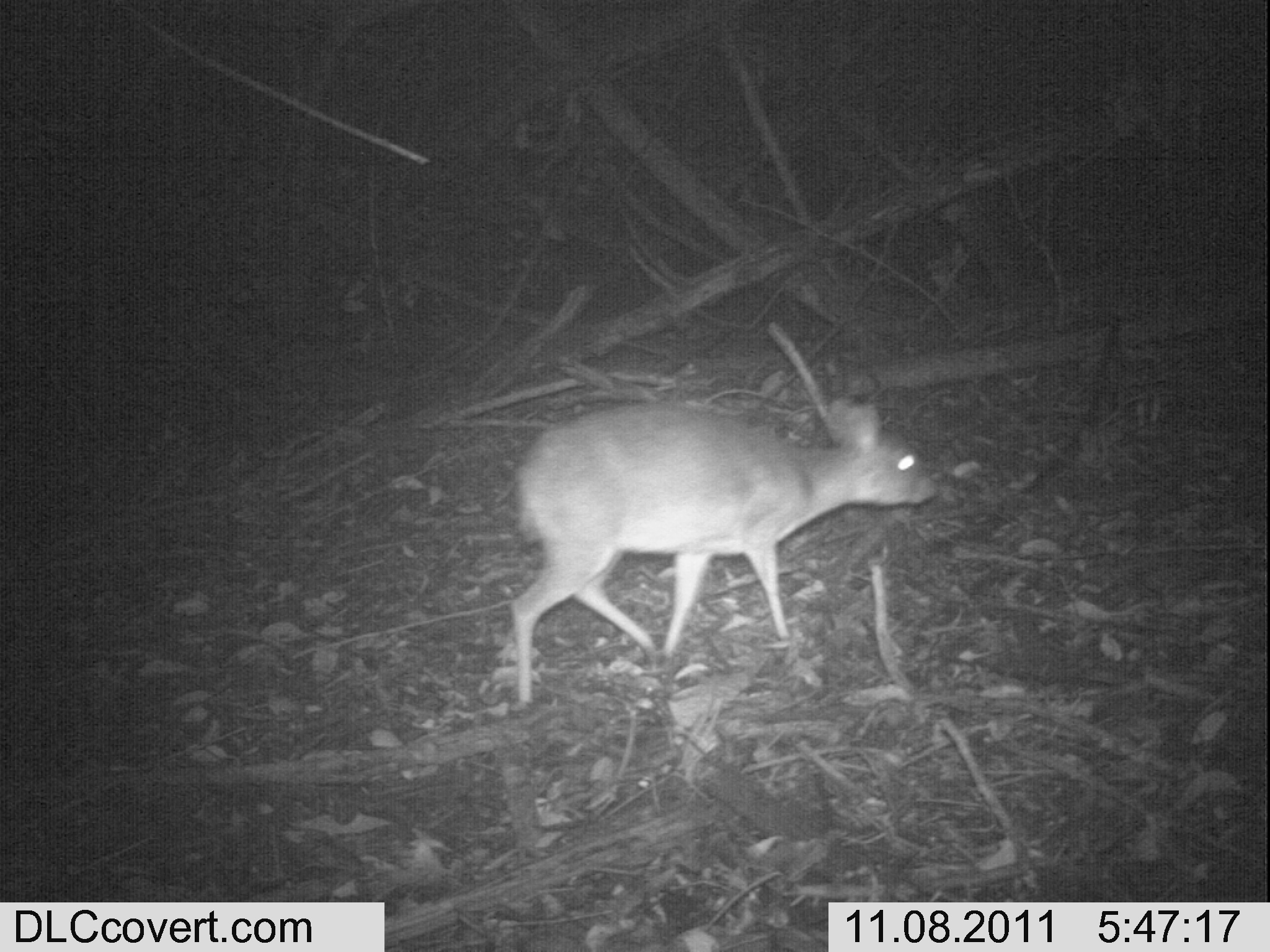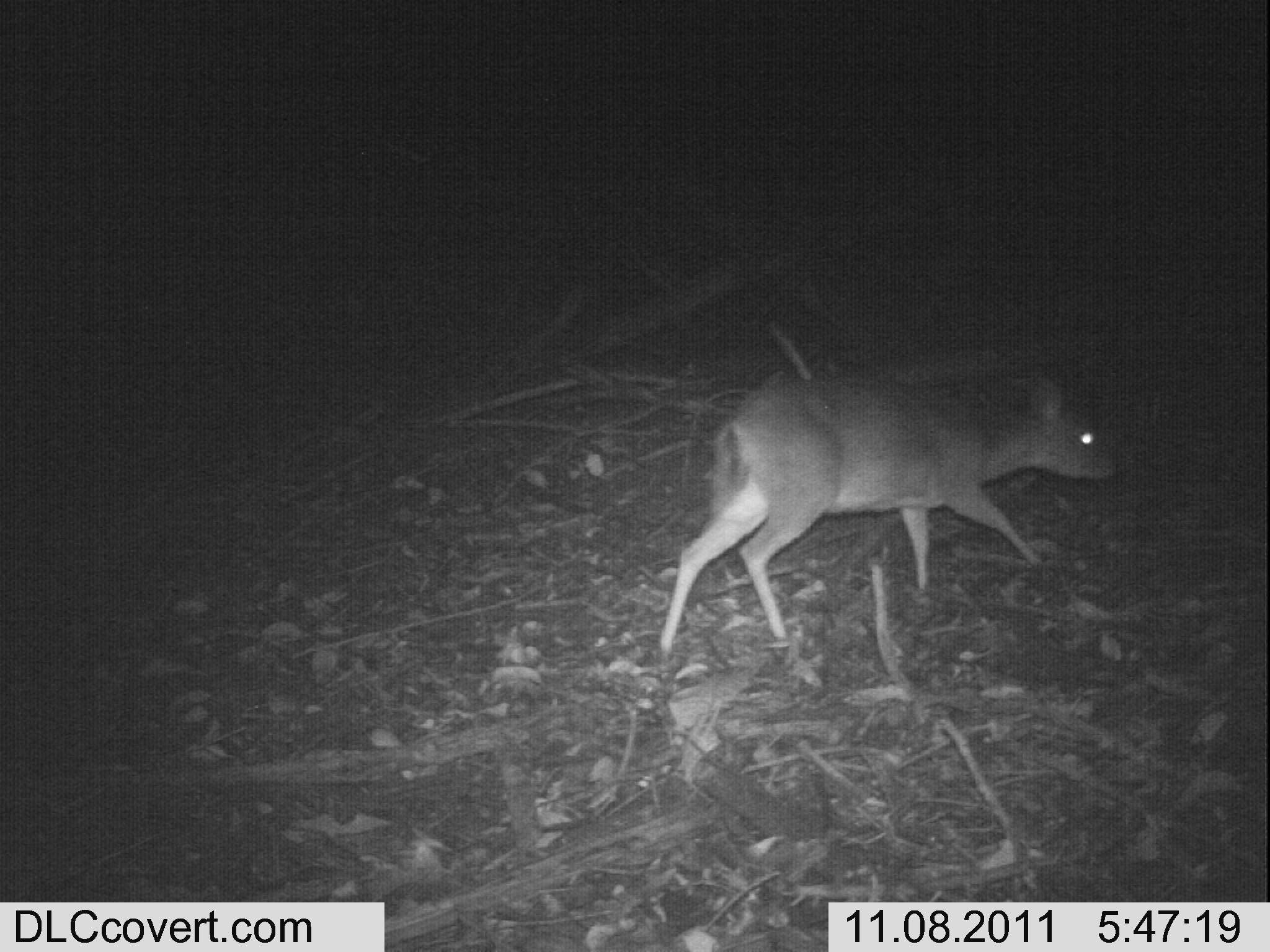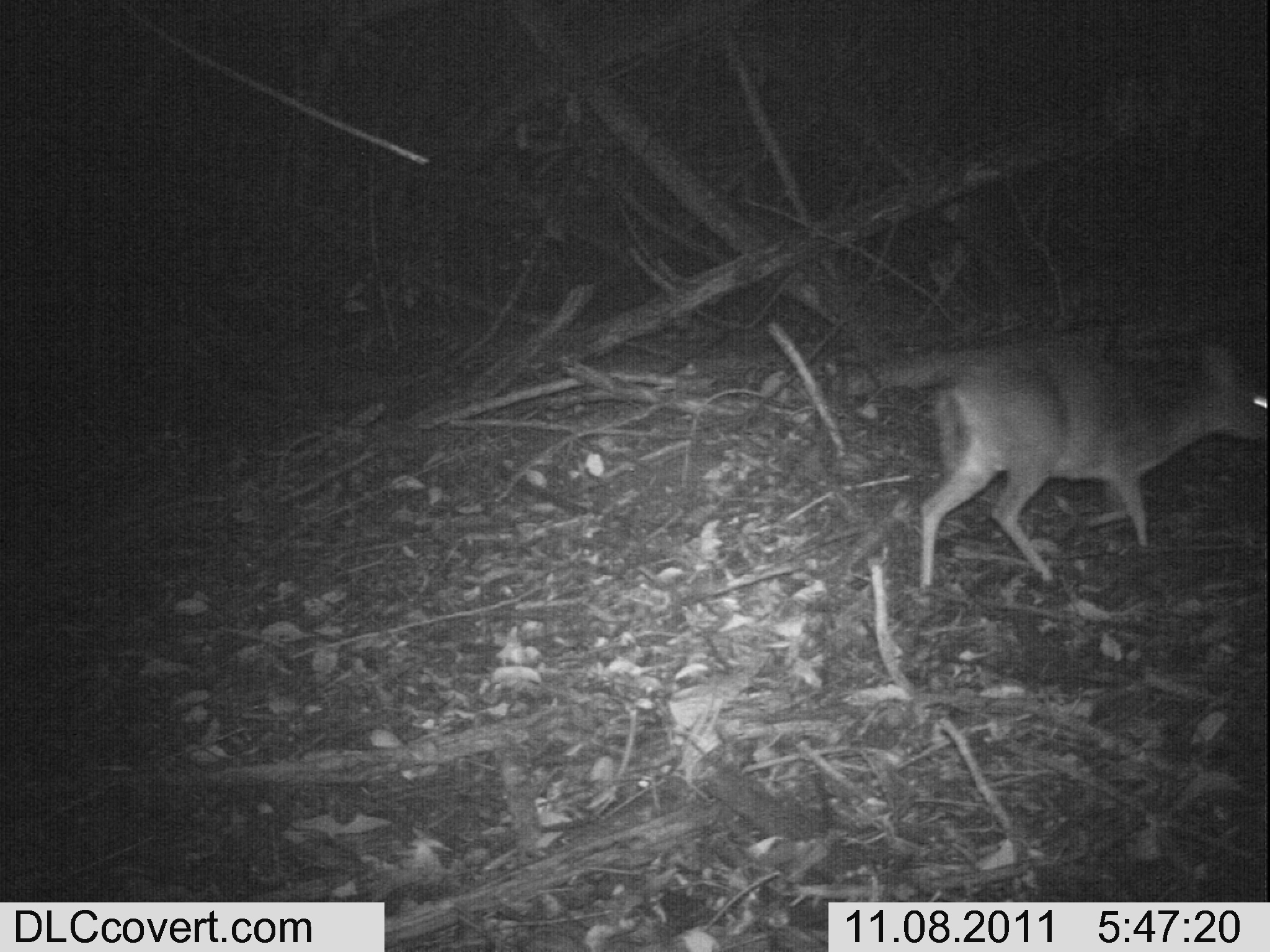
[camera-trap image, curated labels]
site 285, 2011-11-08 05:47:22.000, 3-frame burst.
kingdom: Animalia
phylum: Chordata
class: Mammalia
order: Artiodactyla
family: Bovidae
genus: Nesotragus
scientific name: Nesotragus moschatus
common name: suni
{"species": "Nesotragus moschatus (suni)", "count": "1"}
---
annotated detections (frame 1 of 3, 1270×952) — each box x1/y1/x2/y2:
nesotragus moschatus: 509/394/938/703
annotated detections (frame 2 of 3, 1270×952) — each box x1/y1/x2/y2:
nesotragus moschatus: 658/372/1121/660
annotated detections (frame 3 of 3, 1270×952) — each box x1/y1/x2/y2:
nesotragus moschatus: 919/329/1269/589